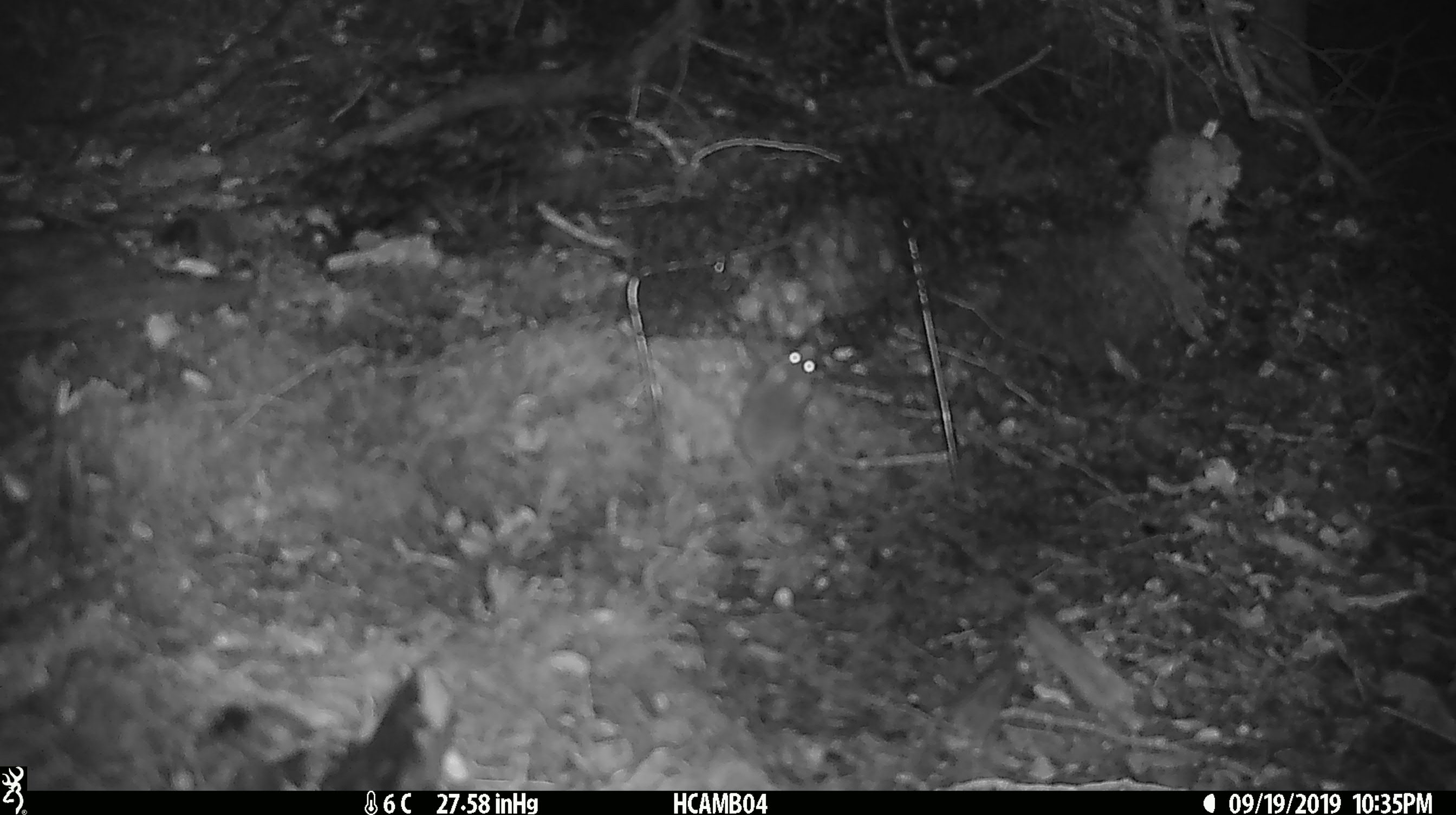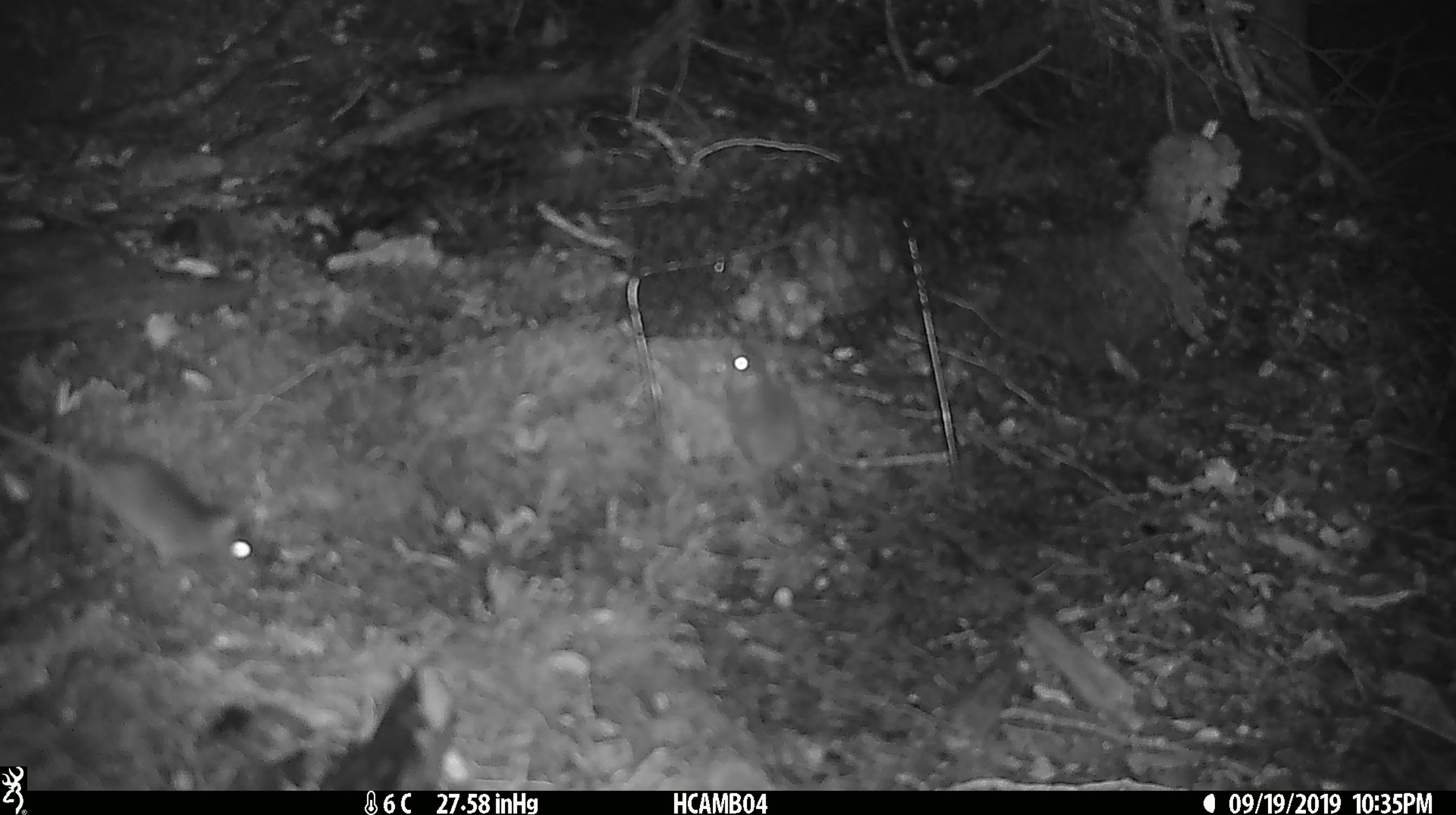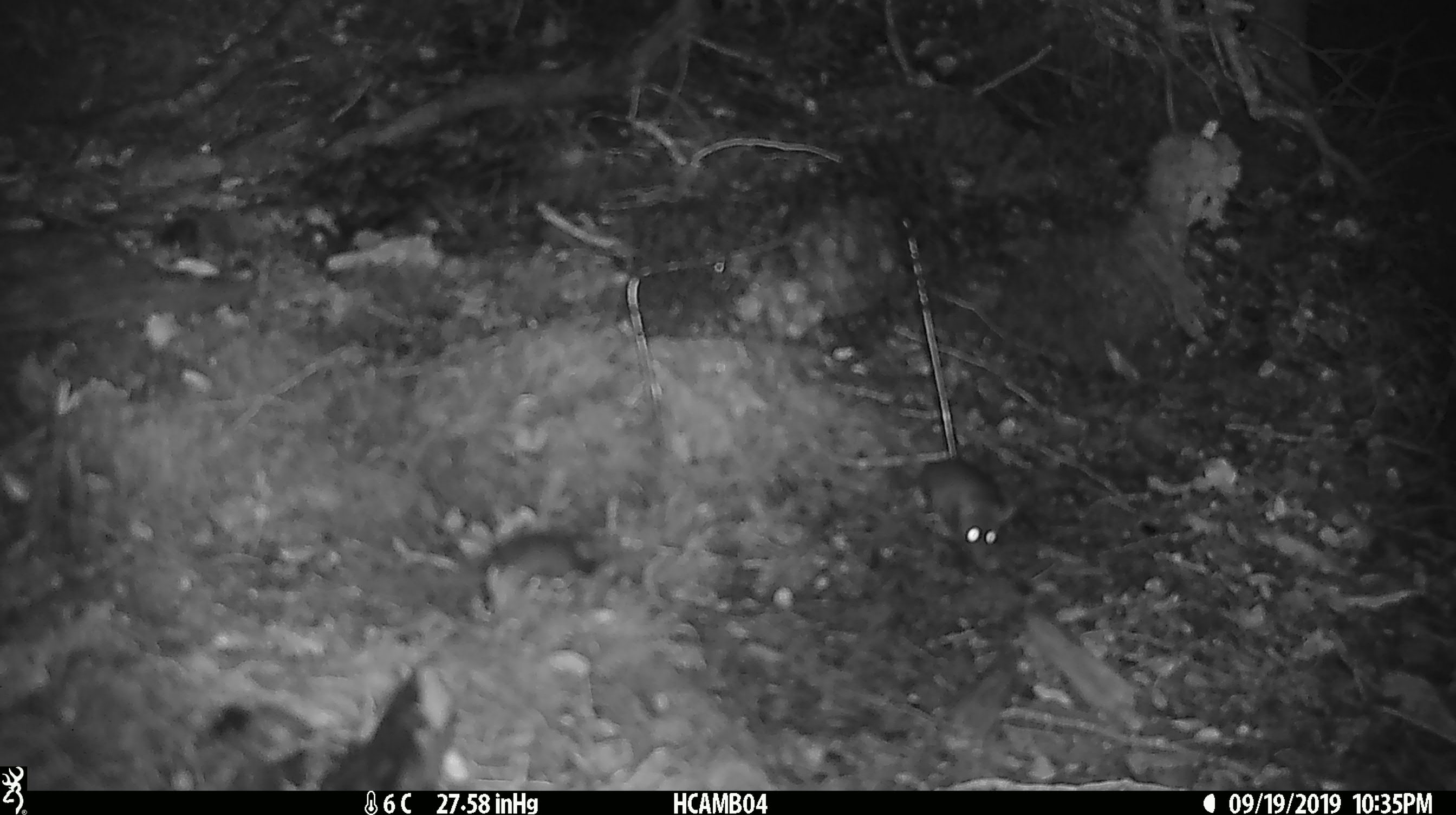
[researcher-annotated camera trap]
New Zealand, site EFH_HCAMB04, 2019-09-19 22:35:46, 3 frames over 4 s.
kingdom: Animalia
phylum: Chordata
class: Mammalia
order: Rodentia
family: Muridae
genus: Mus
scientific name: Mus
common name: mouse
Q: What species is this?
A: Mouse (Mus).